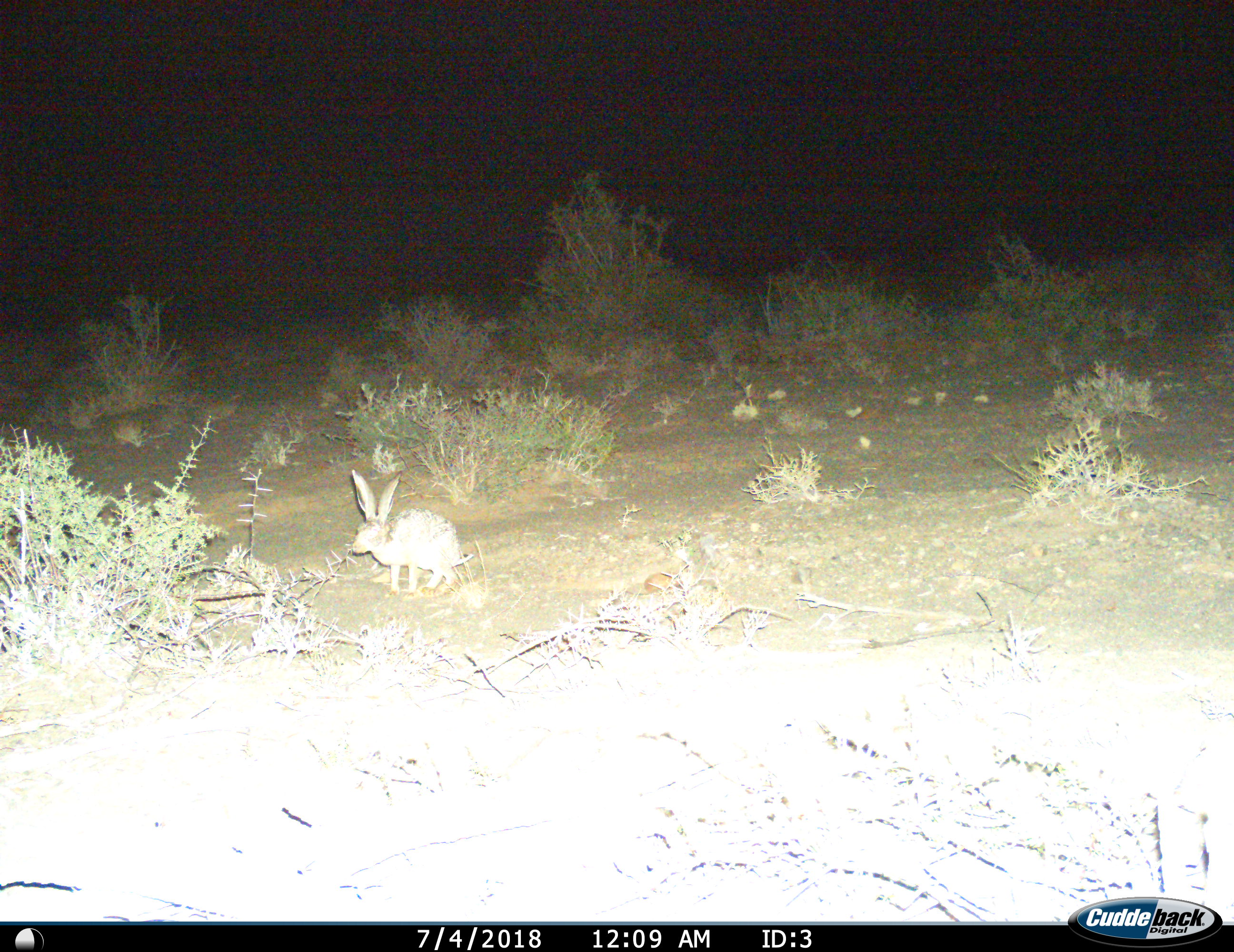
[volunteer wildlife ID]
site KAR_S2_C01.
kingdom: Animalia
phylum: Chordata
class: Mammalia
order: Lagomorpha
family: Leporidae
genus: Lepus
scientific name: Lepus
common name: hare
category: hareunknown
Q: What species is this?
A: Hareunknown (hare) (Lepus).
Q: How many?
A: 1.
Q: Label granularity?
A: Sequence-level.